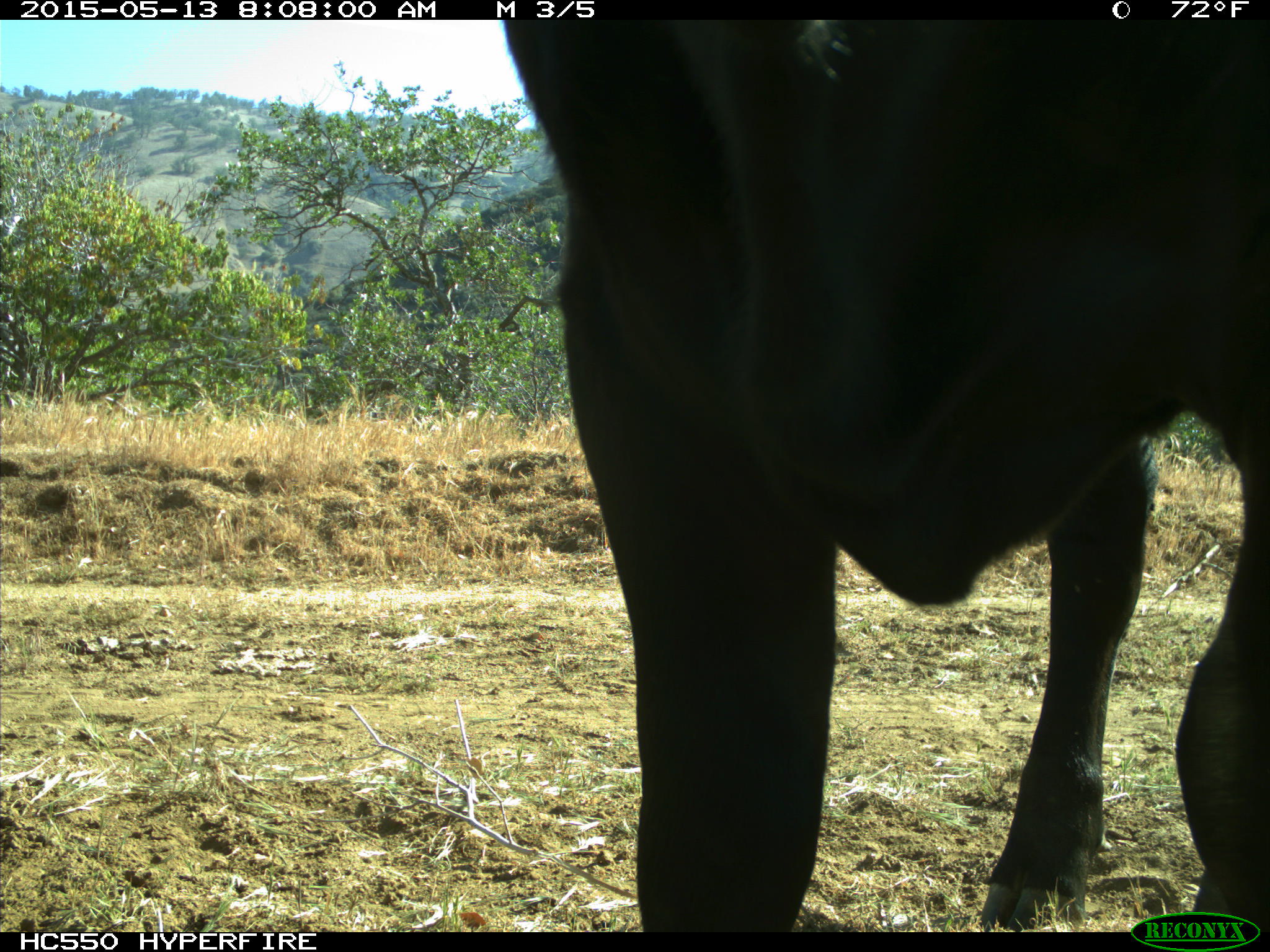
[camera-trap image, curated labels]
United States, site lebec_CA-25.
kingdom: Animalia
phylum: Chordata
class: Mammalia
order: Artiodactyla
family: Bovidae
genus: Bos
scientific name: Bos taurus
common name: domestic cow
Bos taurus (domestic cow).